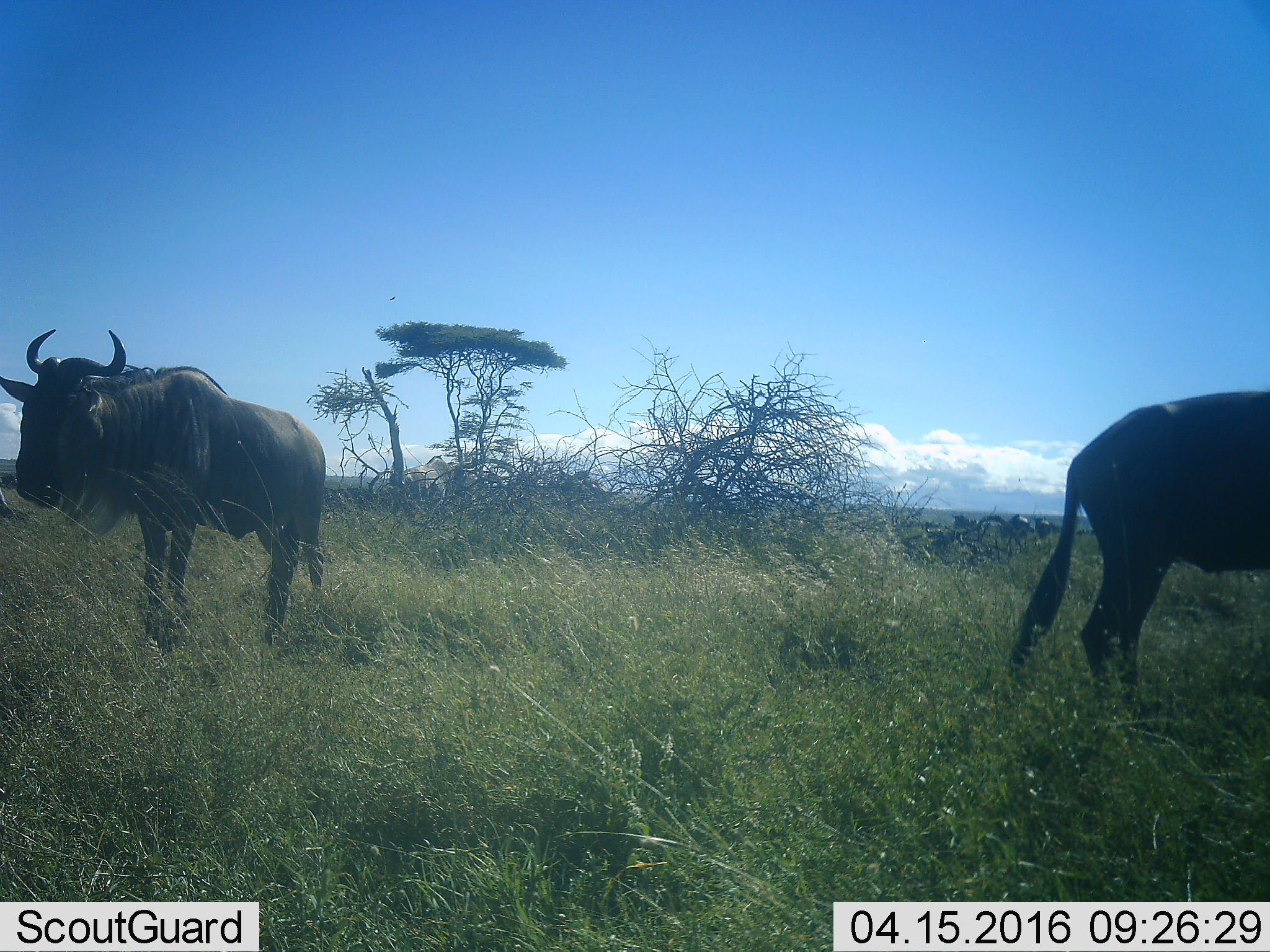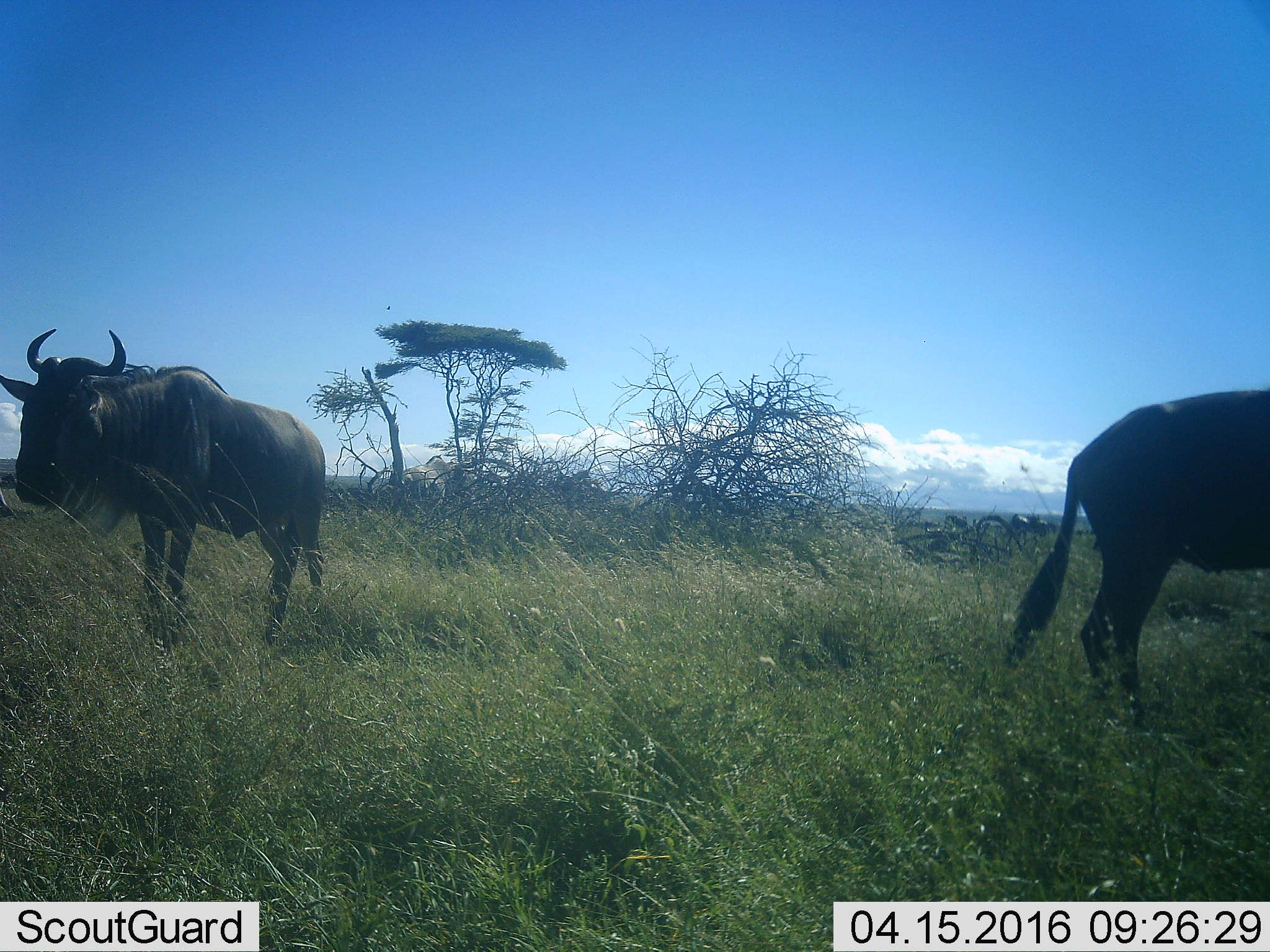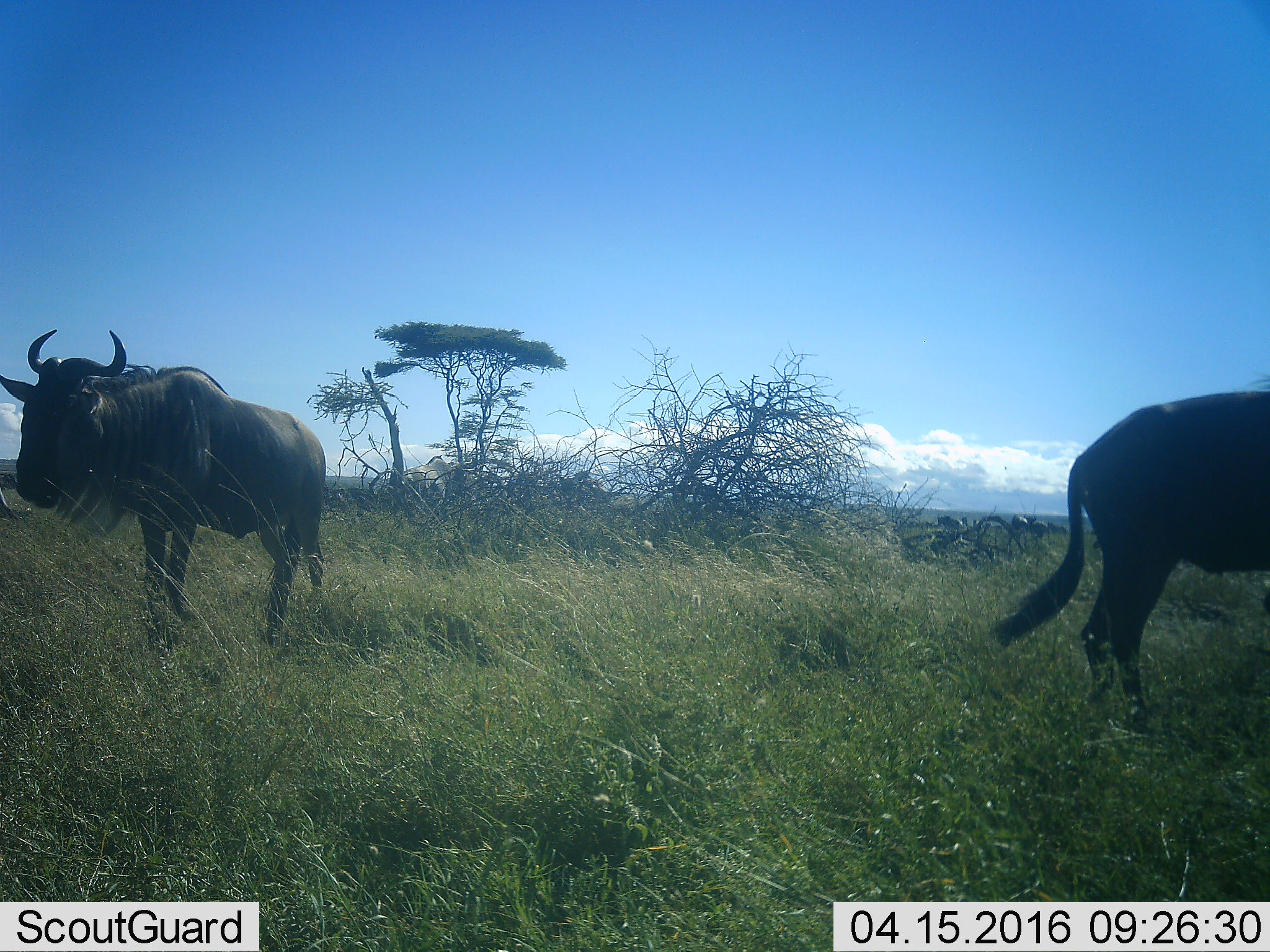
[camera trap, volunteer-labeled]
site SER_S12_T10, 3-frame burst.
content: unidentified animal